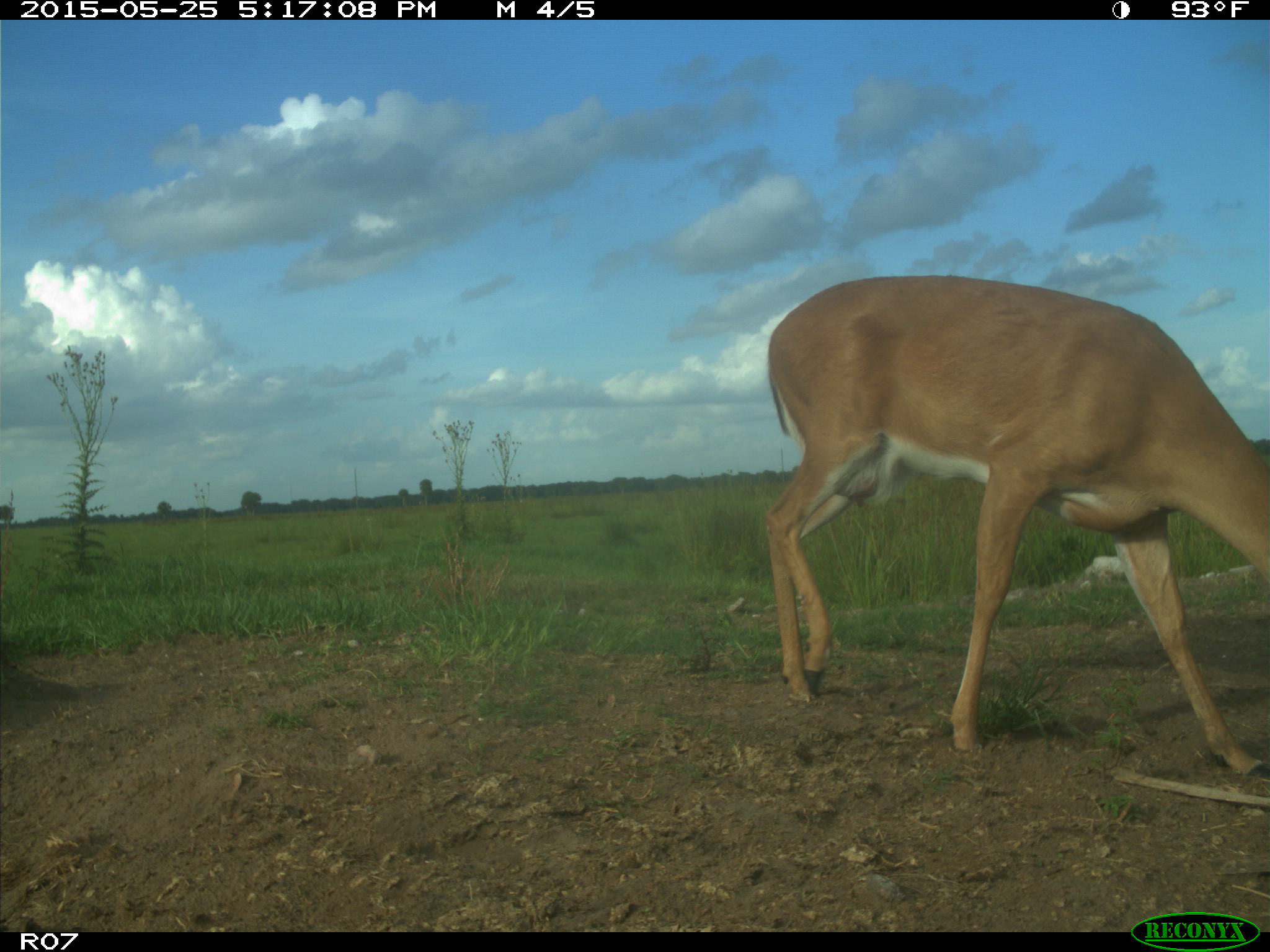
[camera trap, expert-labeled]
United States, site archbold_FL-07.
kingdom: Animalia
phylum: Chordata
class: Mammalia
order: Artiodactyla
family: Cervidae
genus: Odocoileus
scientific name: Odocoileus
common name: deer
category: unidentified deer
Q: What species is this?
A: Unidentified deer (deer) (Odocoileus).